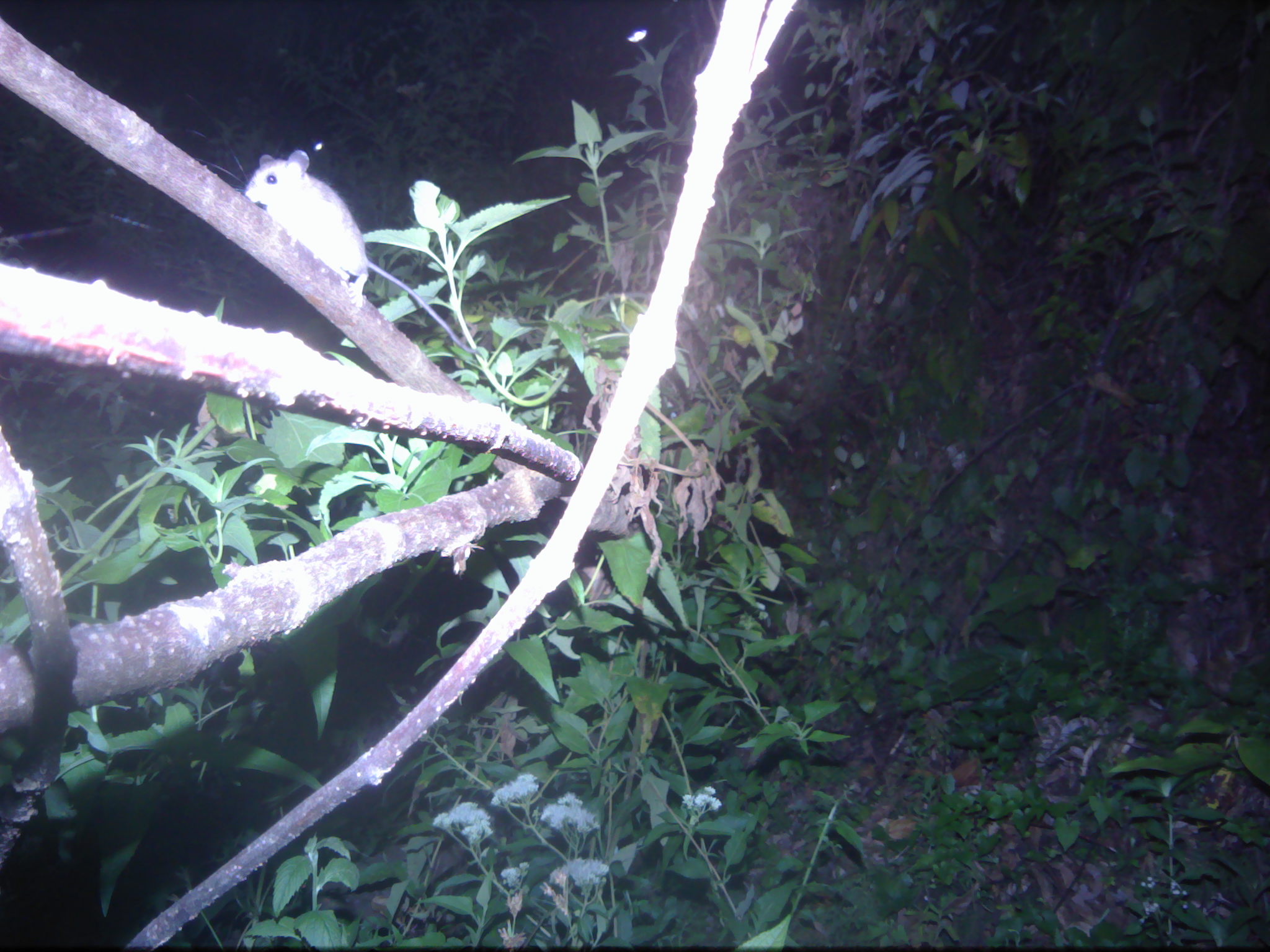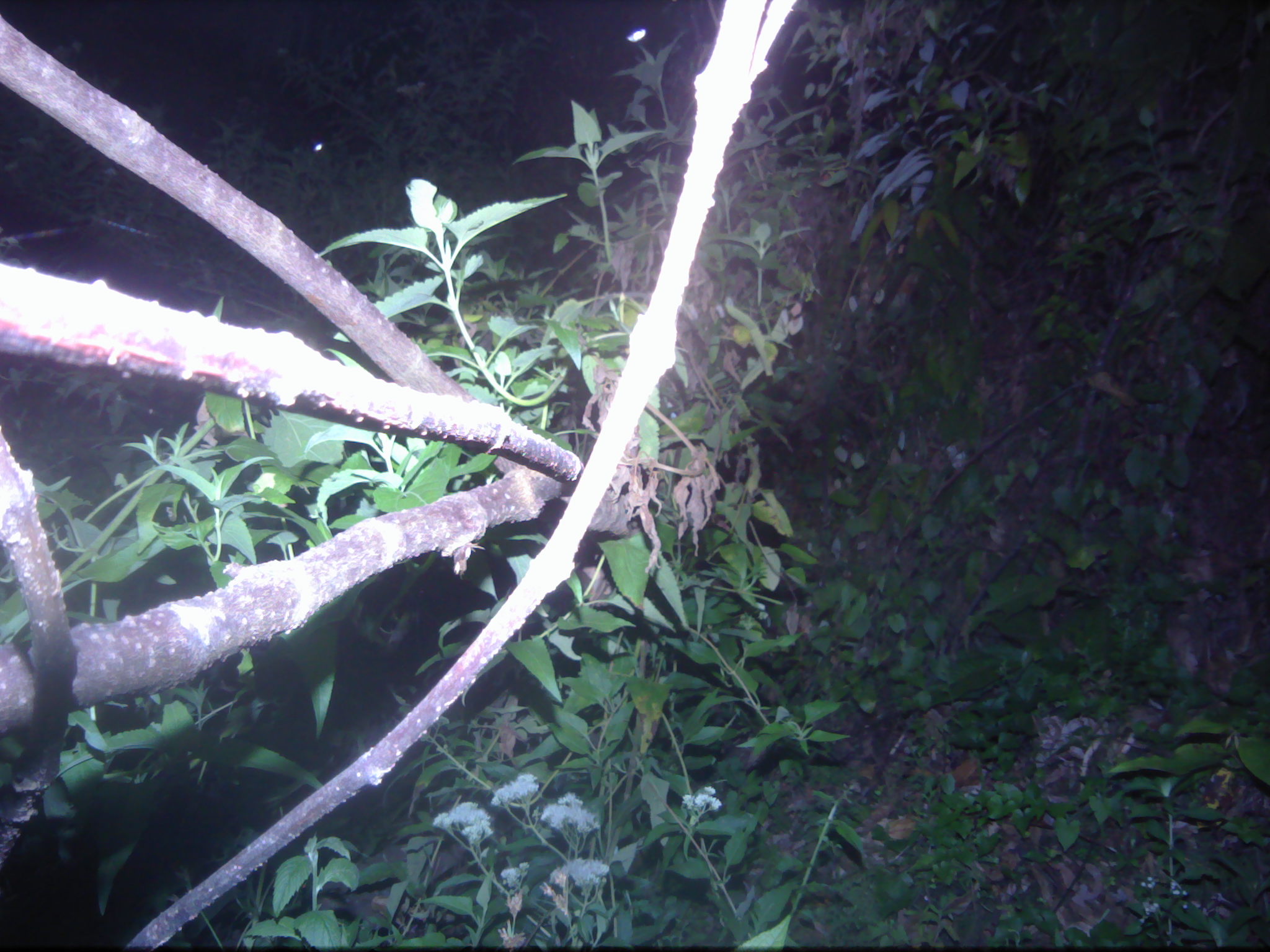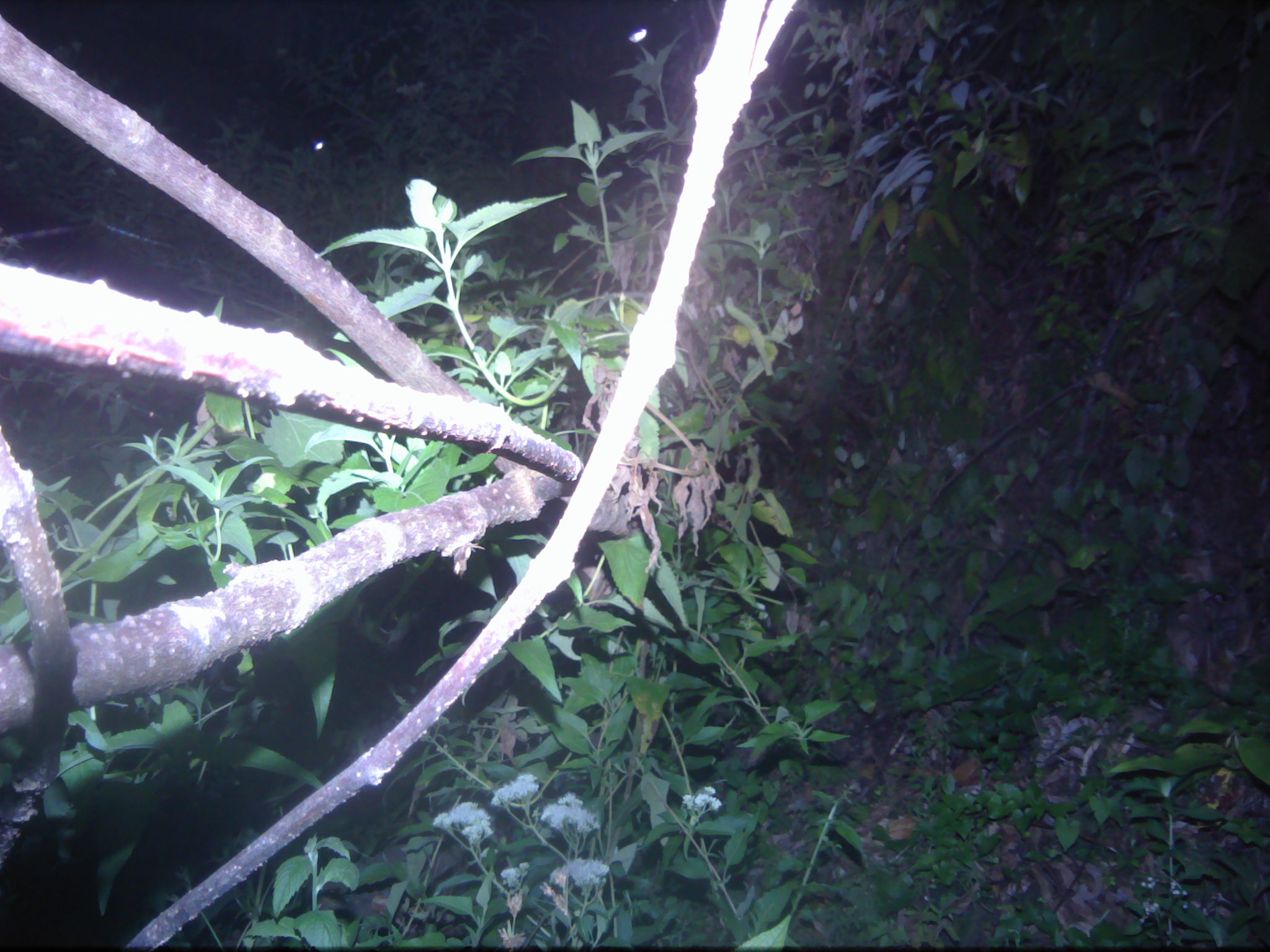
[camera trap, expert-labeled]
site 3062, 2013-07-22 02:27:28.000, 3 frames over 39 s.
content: unidentified animal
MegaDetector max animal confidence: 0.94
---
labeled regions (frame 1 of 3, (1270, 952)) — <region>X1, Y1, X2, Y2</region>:
unknown: <region>191, 145, 477, 357</region>